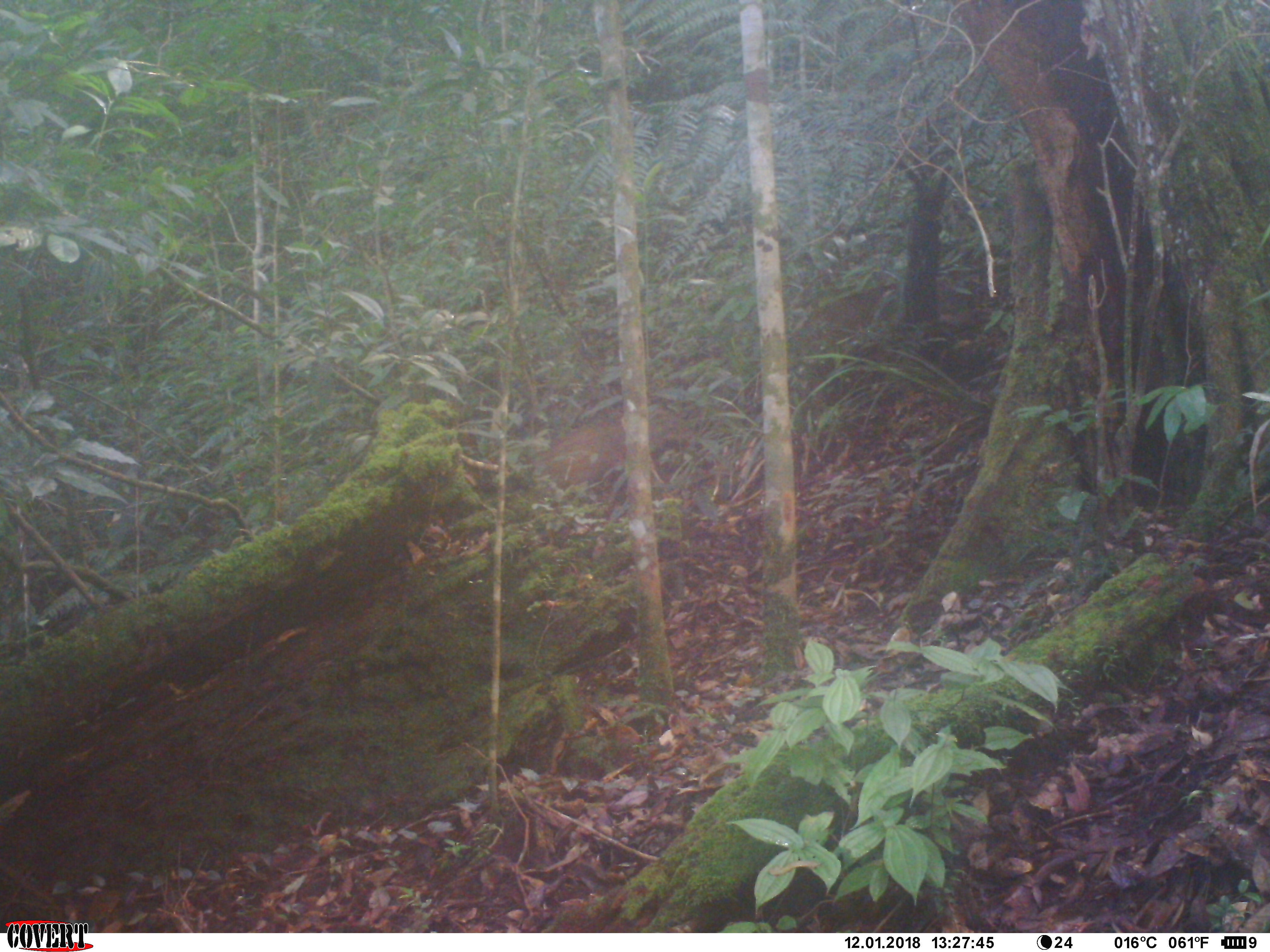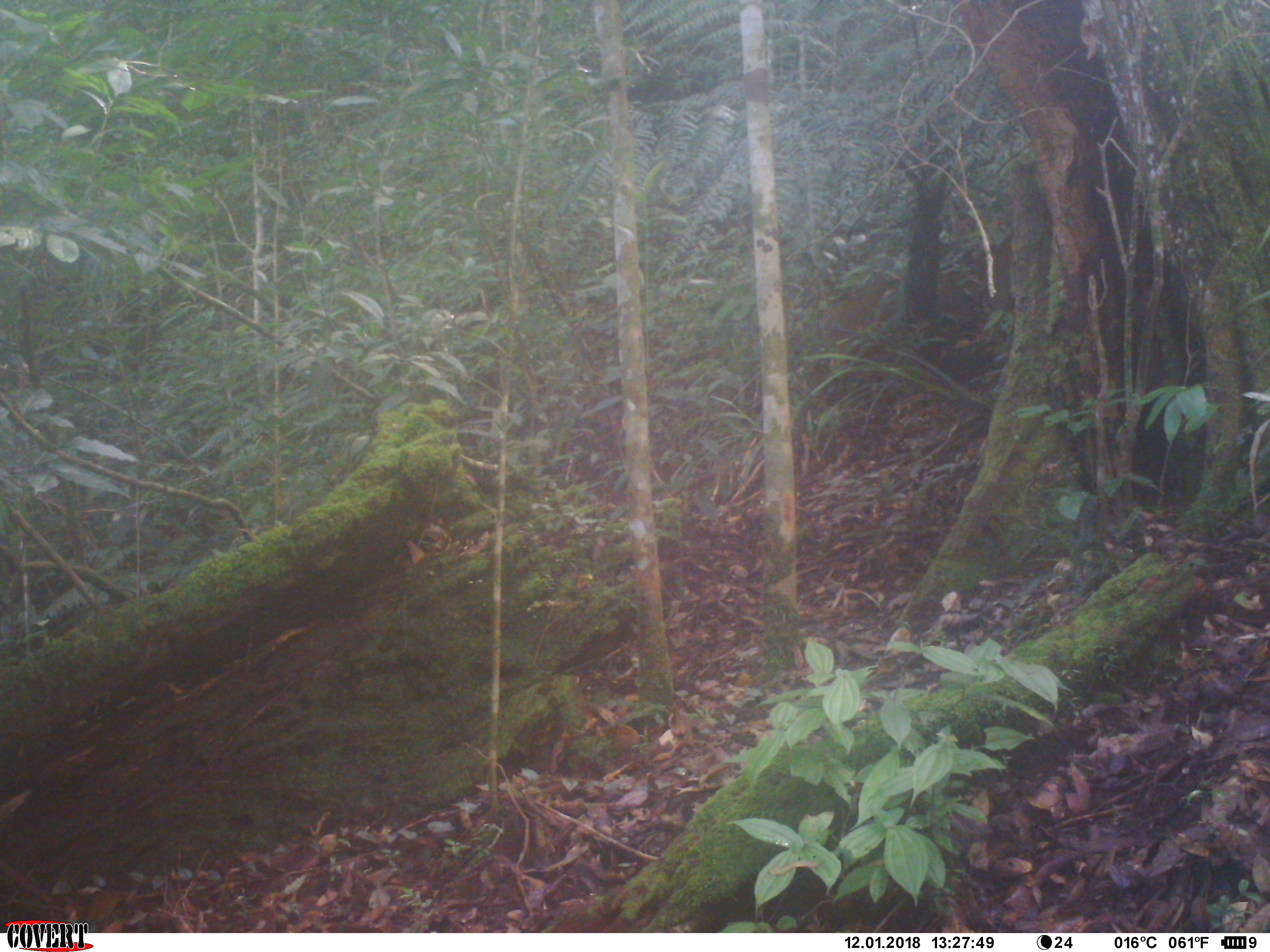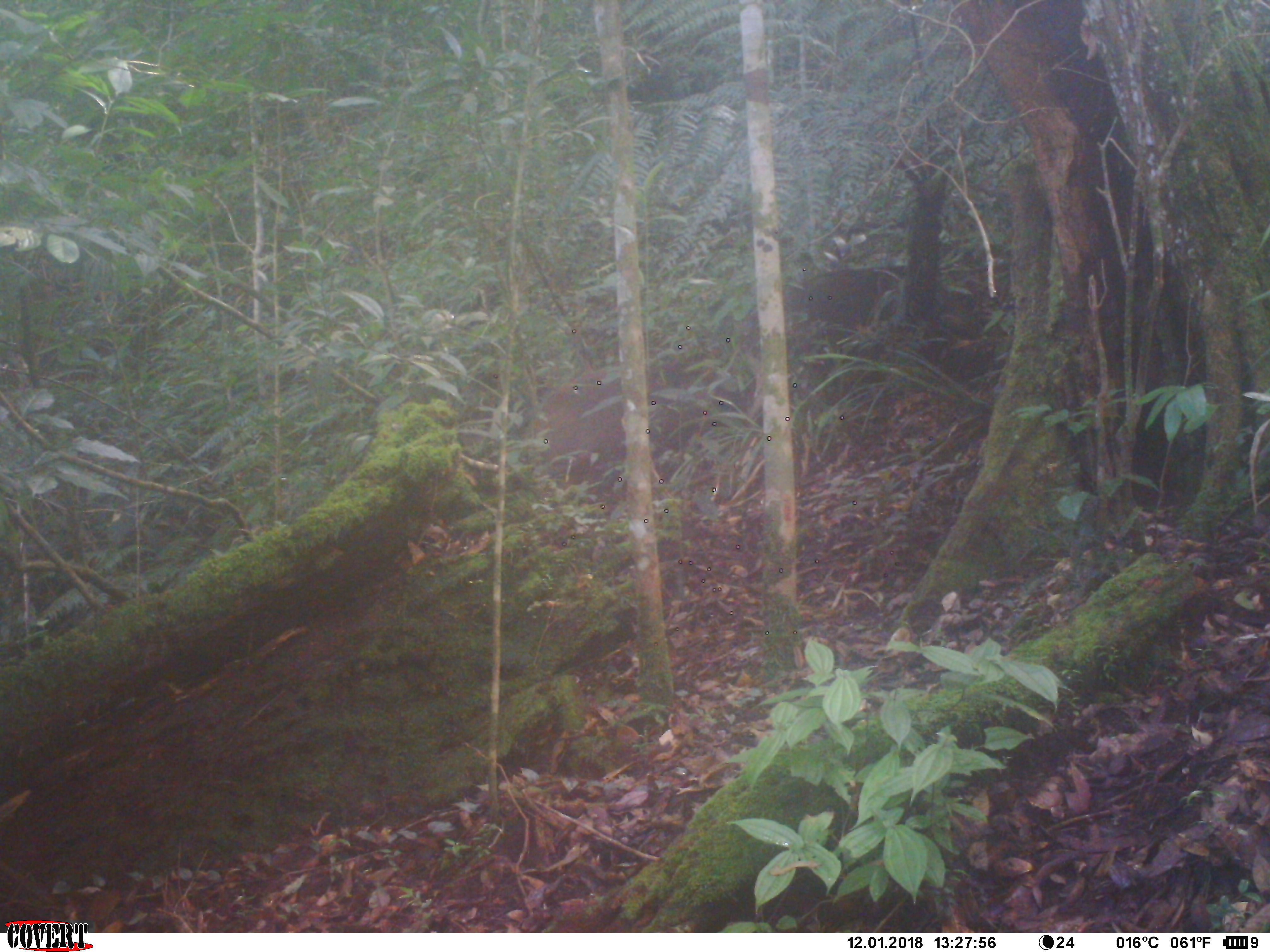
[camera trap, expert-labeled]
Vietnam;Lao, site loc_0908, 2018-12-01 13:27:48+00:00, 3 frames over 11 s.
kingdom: Animalia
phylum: Chordata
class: Mammalia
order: Artiodactyla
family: Suidae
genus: Sus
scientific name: Sus scrofa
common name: eurasian wild pig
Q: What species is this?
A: Eurasian wild pig (Sus scrofa).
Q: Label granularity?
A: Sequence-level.